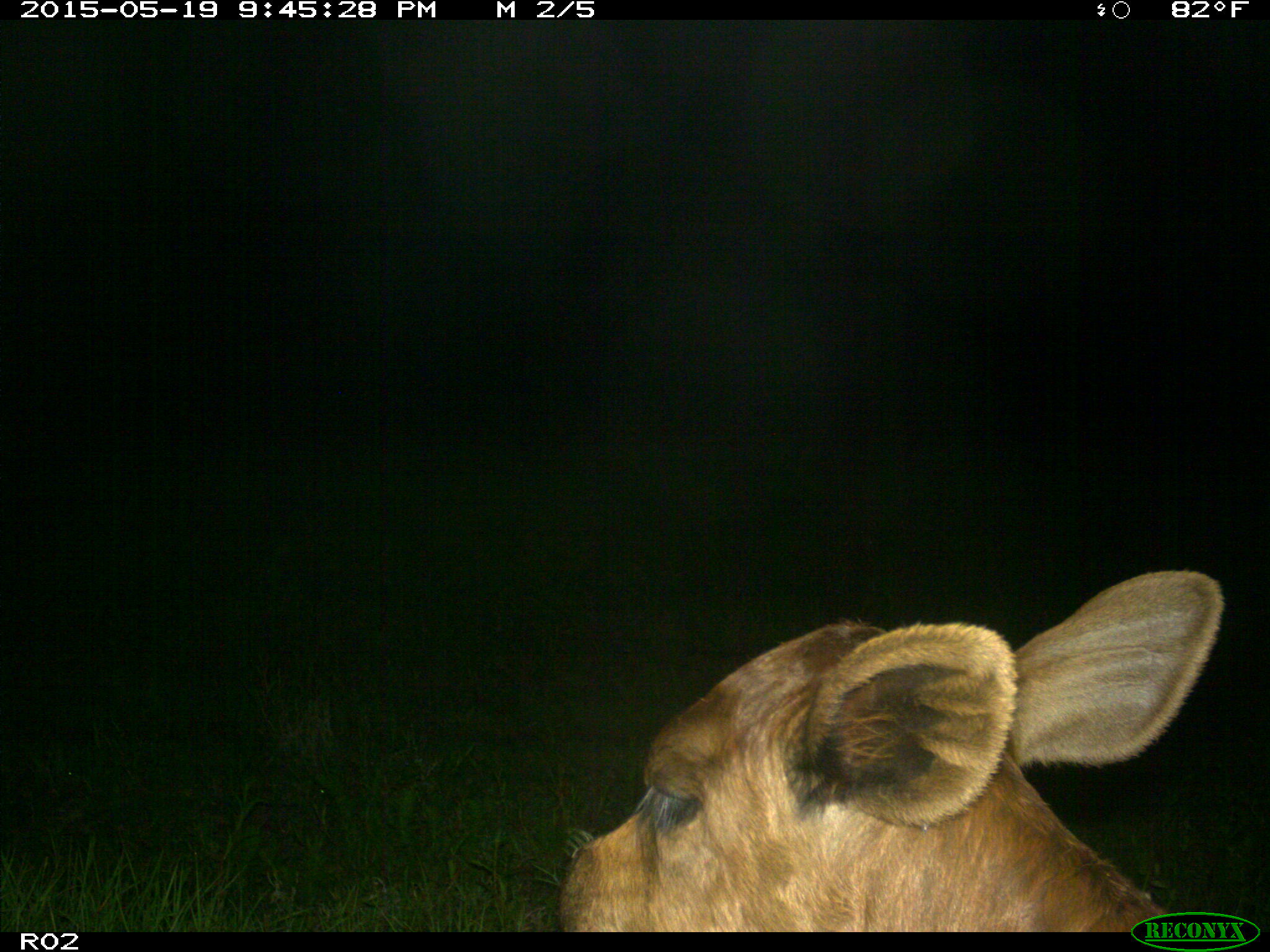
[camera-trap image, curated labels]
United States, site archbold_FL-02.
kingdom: Animalia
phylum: Chordata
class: Mammalia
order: Artiodactyla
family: Bovidae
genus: Bos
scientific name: Bos taurus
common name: domestic cow